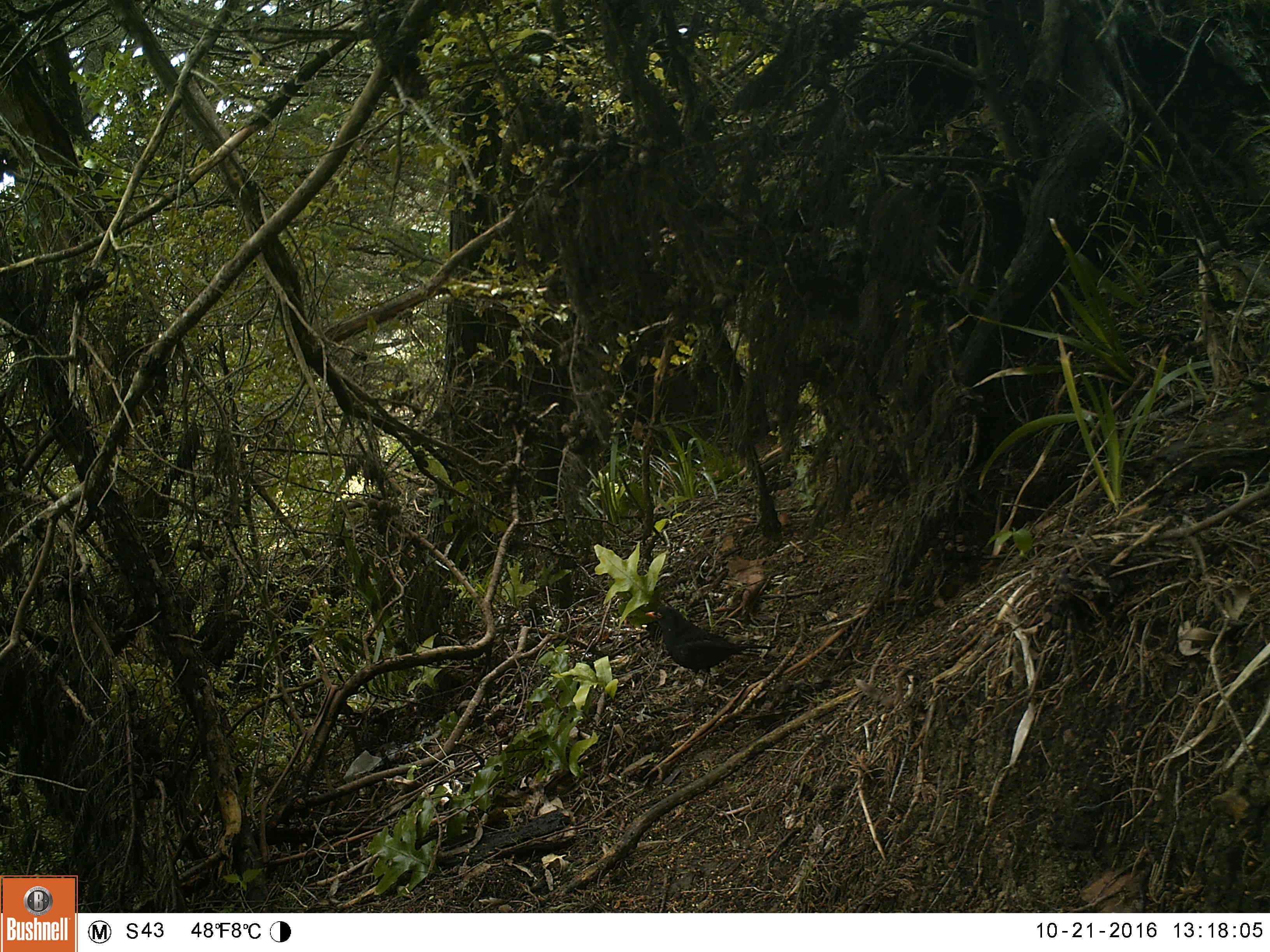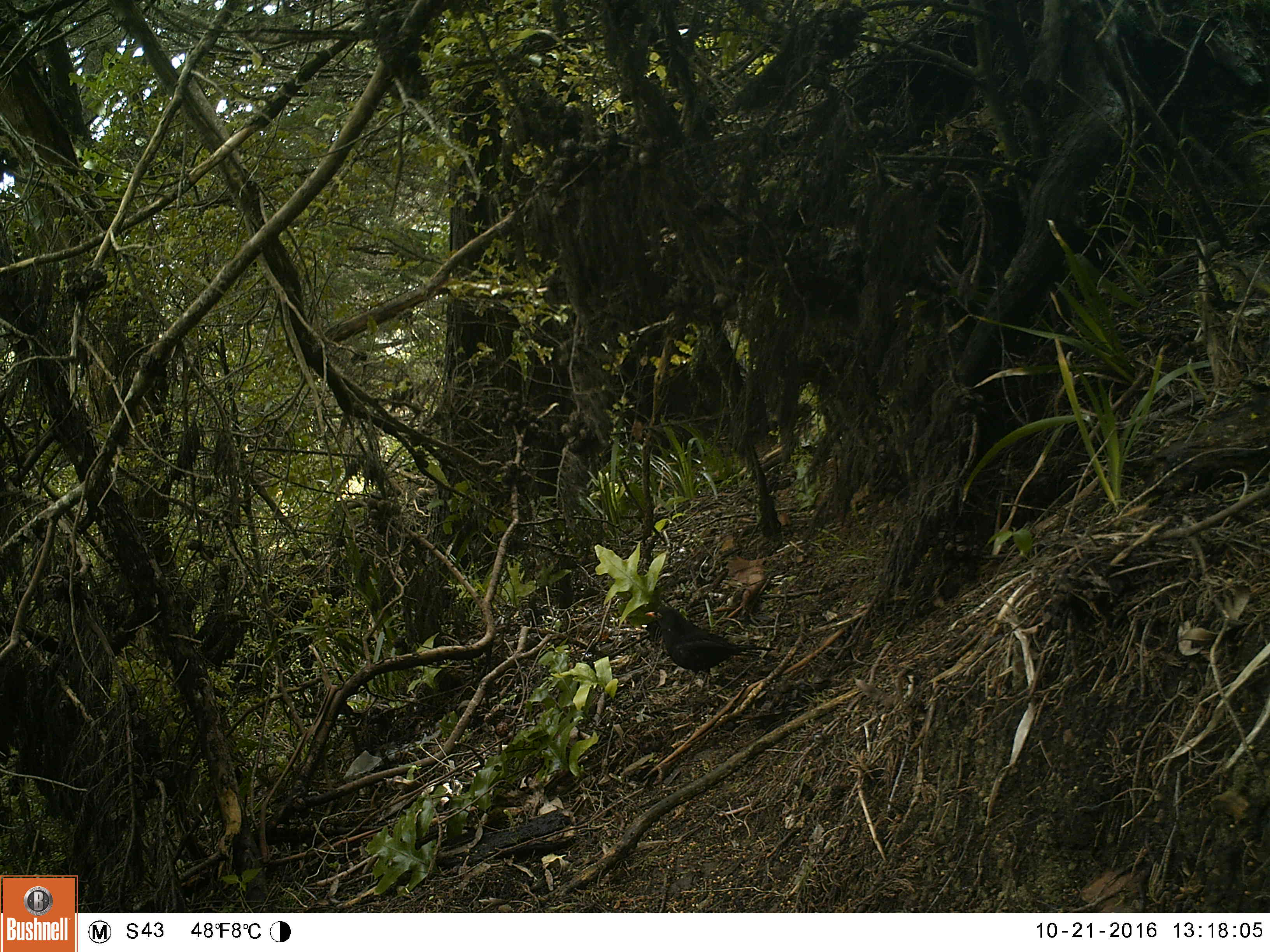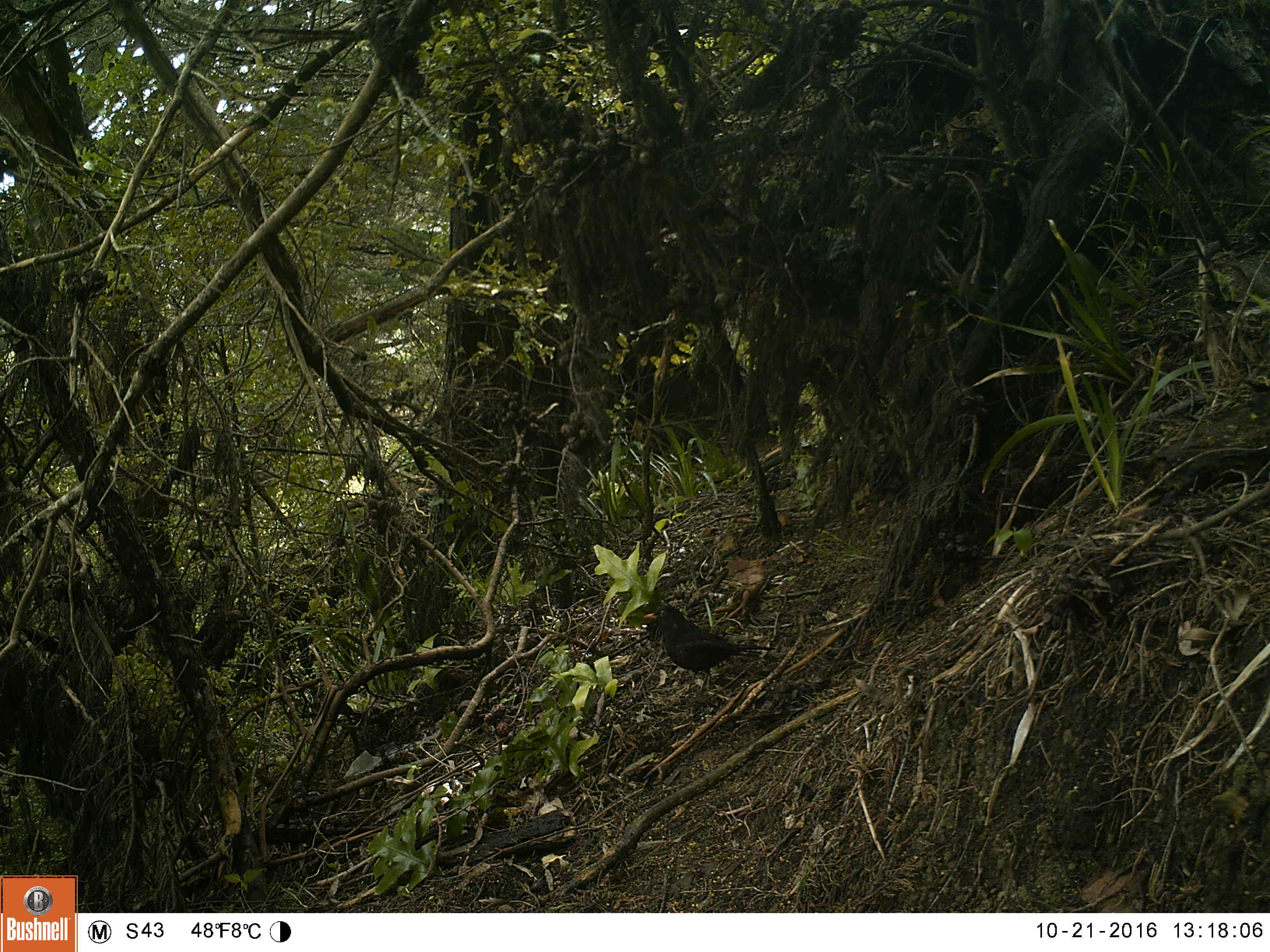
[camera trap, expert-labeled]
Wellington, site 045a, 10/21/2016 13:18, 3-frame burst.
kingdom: Animalia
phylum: Chordata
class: Aves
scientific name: Aves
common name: bird